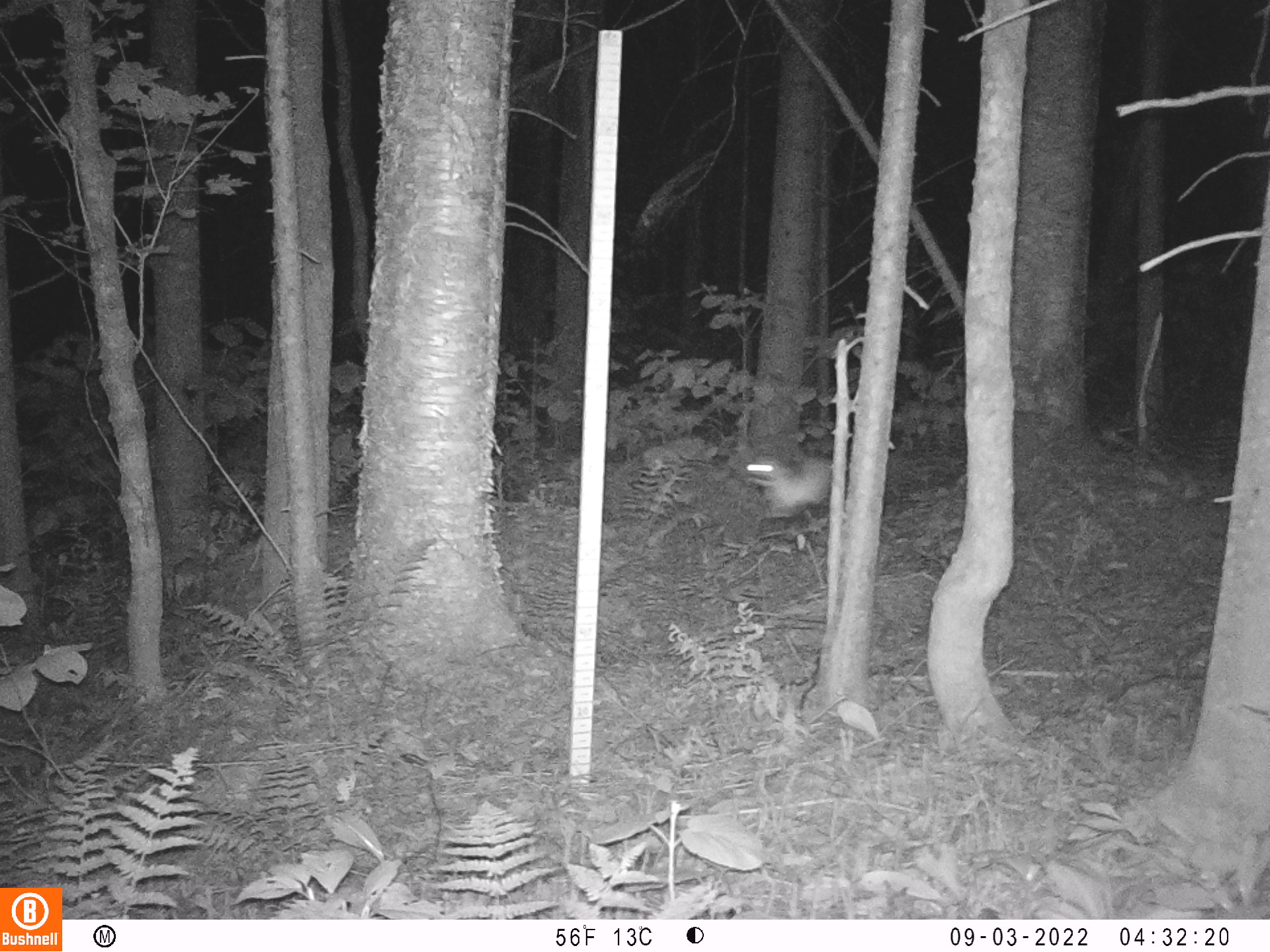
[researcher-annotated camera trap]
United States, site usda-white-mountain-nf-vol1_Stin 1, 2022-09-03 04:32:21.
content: unidentified animal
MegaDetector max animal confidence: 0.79